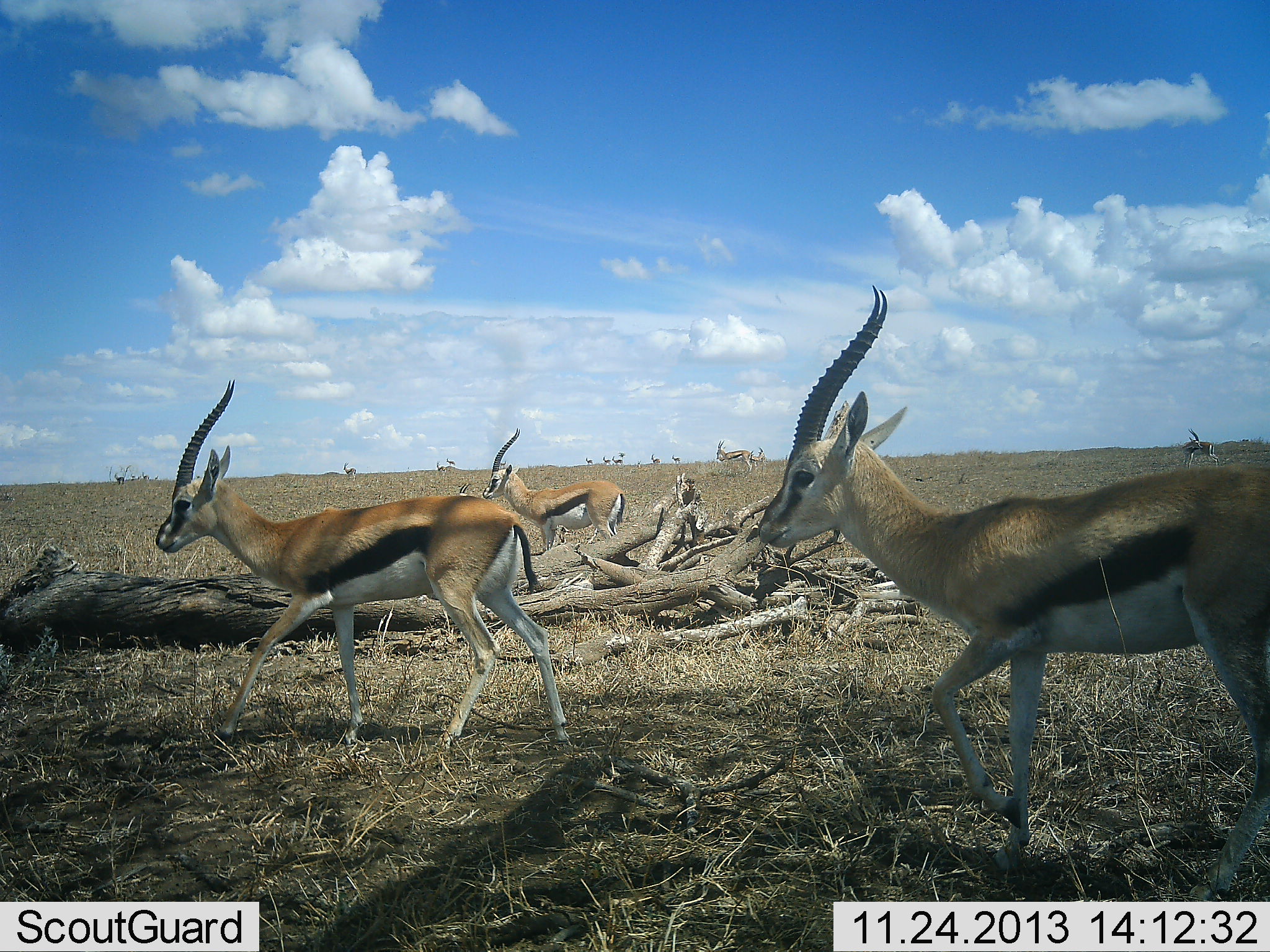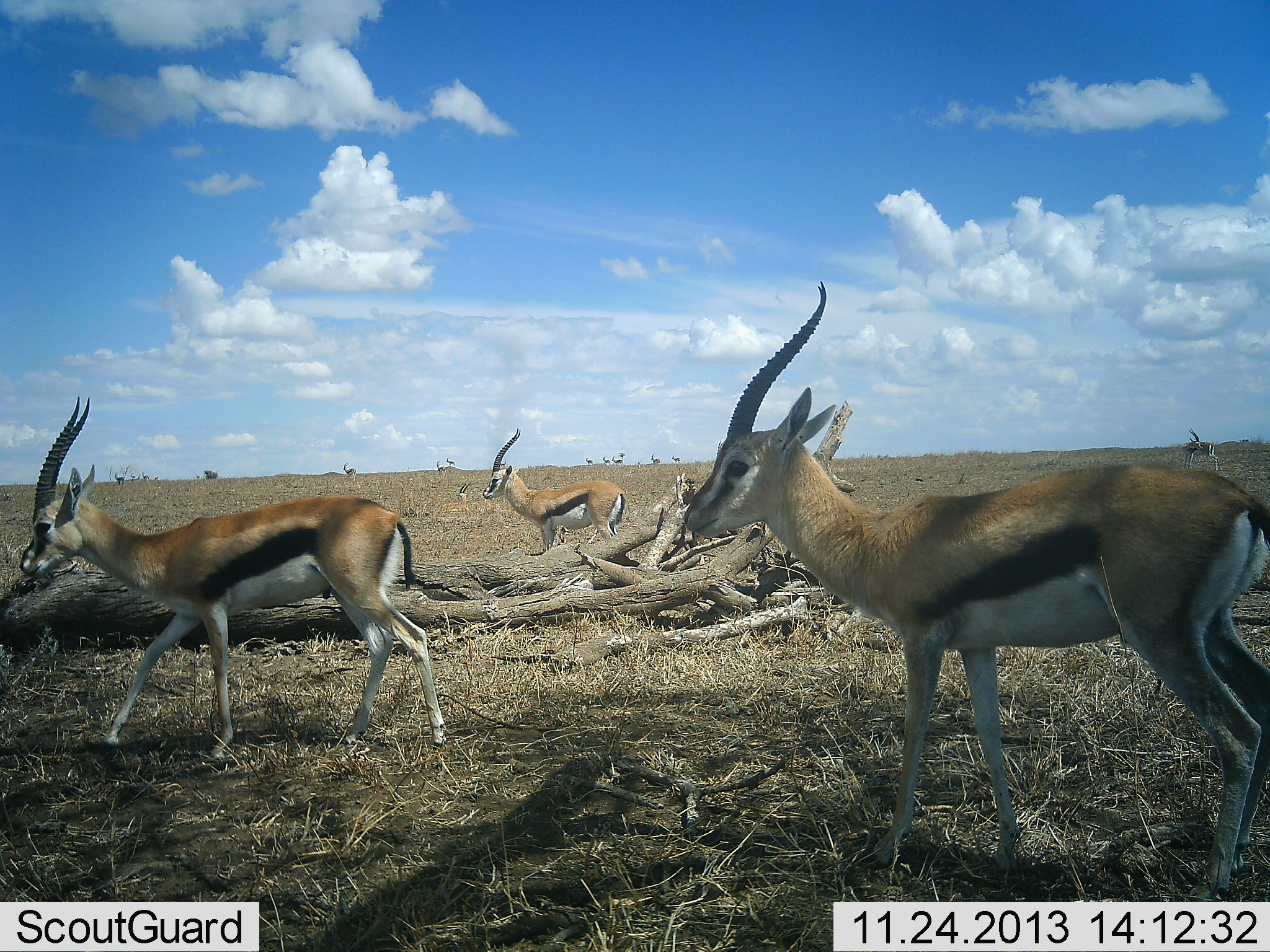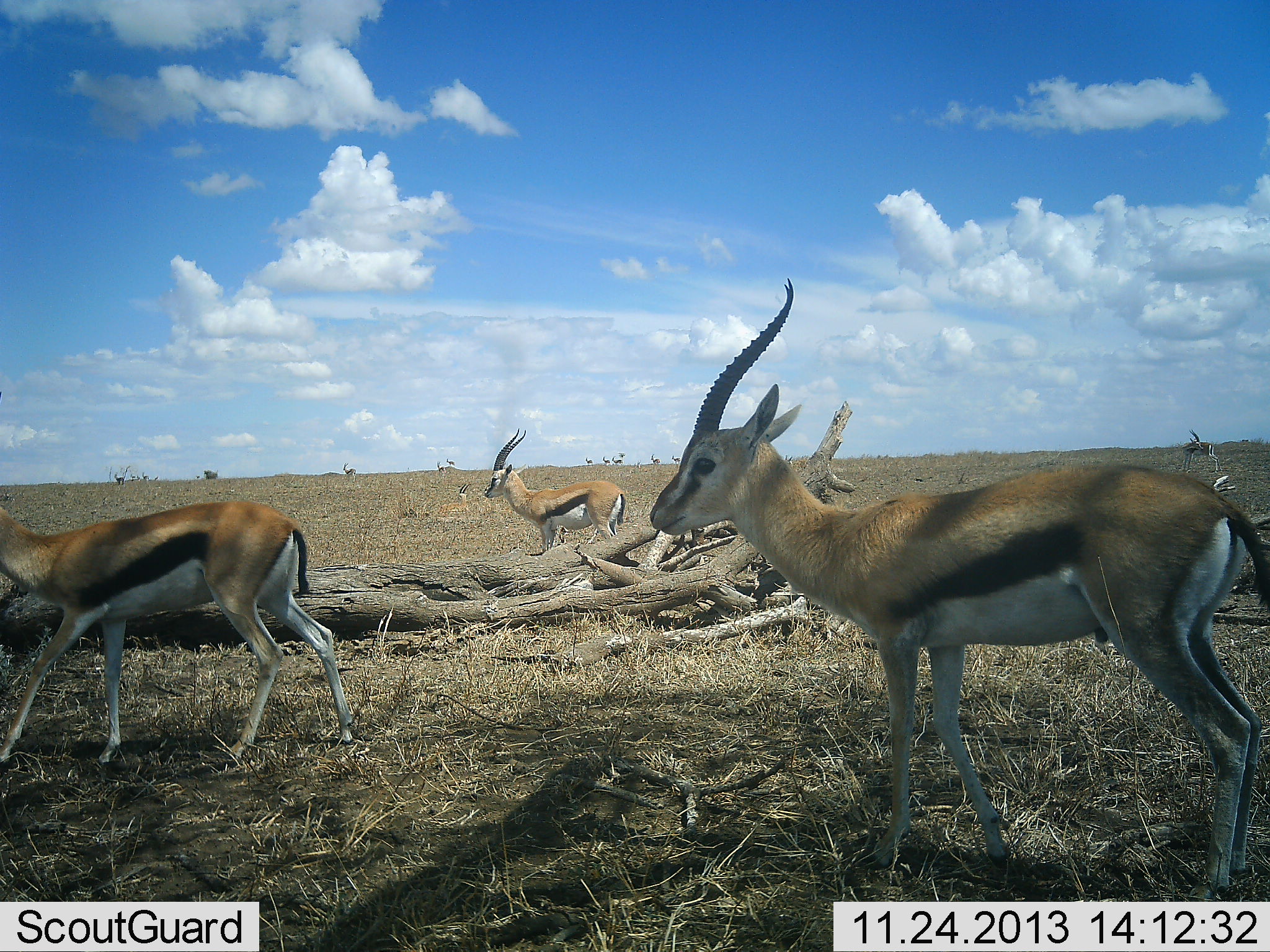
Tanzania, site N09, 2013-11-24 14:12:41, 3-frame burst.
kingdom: Animalia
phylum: Chordata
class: Mammalia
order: Artiodactyla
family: Bovidae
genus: Eudorcas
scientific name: Eudorcas thomsonii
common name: thomson's gazelle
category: gazellethomsons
Gazellethomsons (thomson's gazelle) (Eudorcas thomsonii), count 5. Behavior (volunteer vote fractions): standing 80%, resting 30%, moving 90%, interacting 0%. Young present (vote fraction): 0%. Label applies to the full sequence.